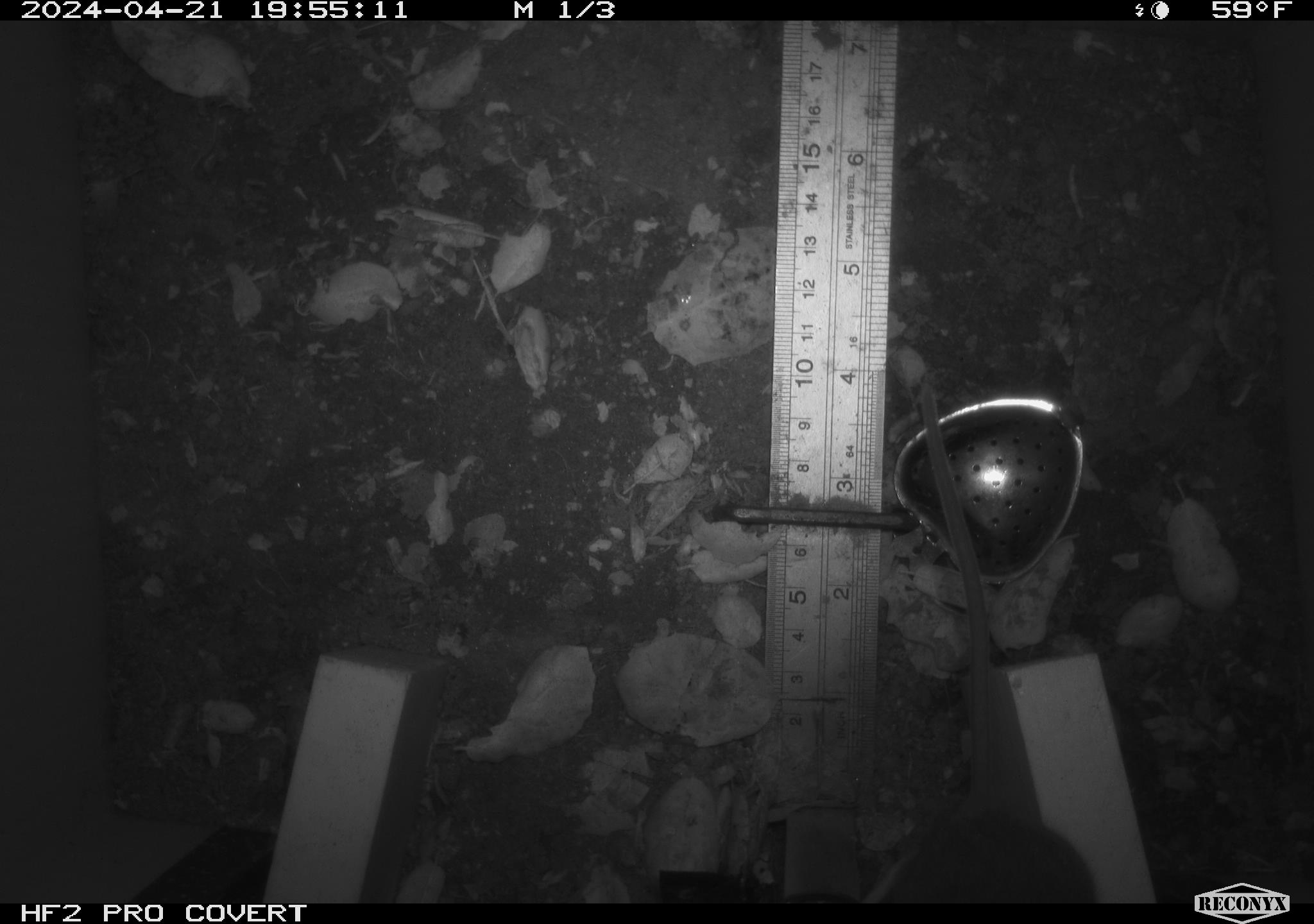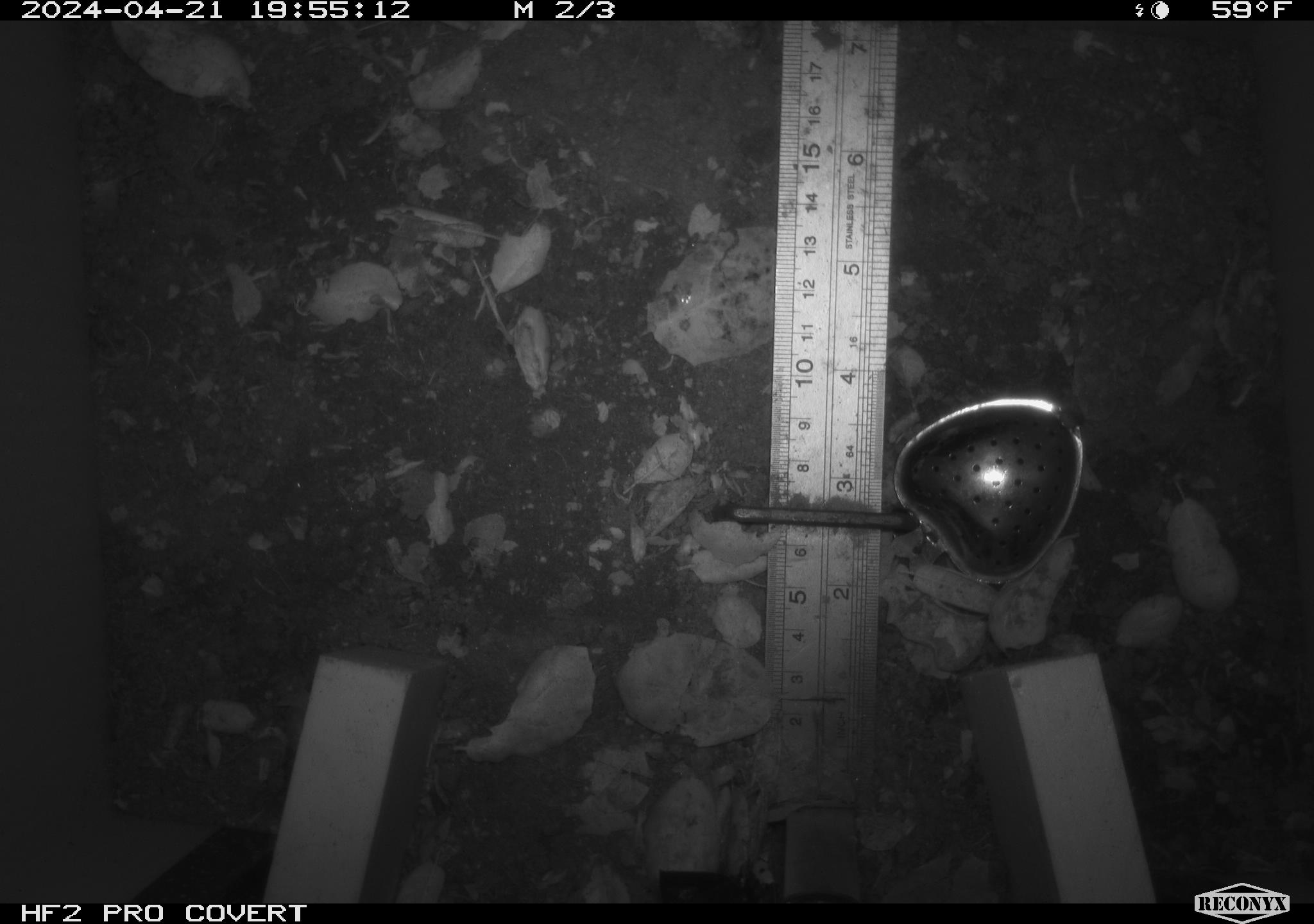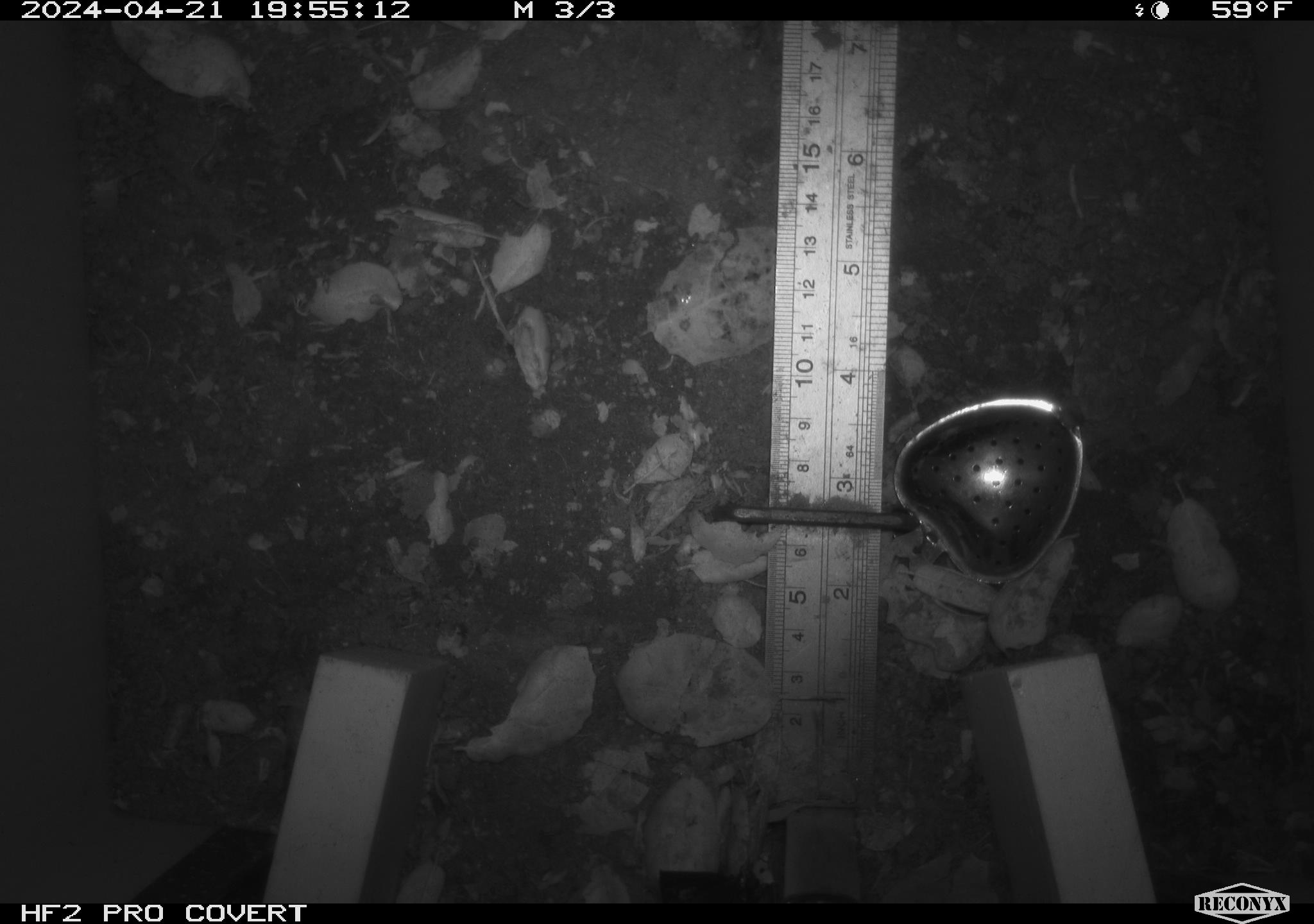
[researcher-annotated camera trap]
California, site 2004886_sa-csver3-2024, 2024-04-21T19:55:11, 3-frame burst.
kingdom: Animalia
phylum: Chordata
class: Mammalia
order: Rodentia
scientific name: Rodentia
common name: rodent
Rodent (Rodentia).